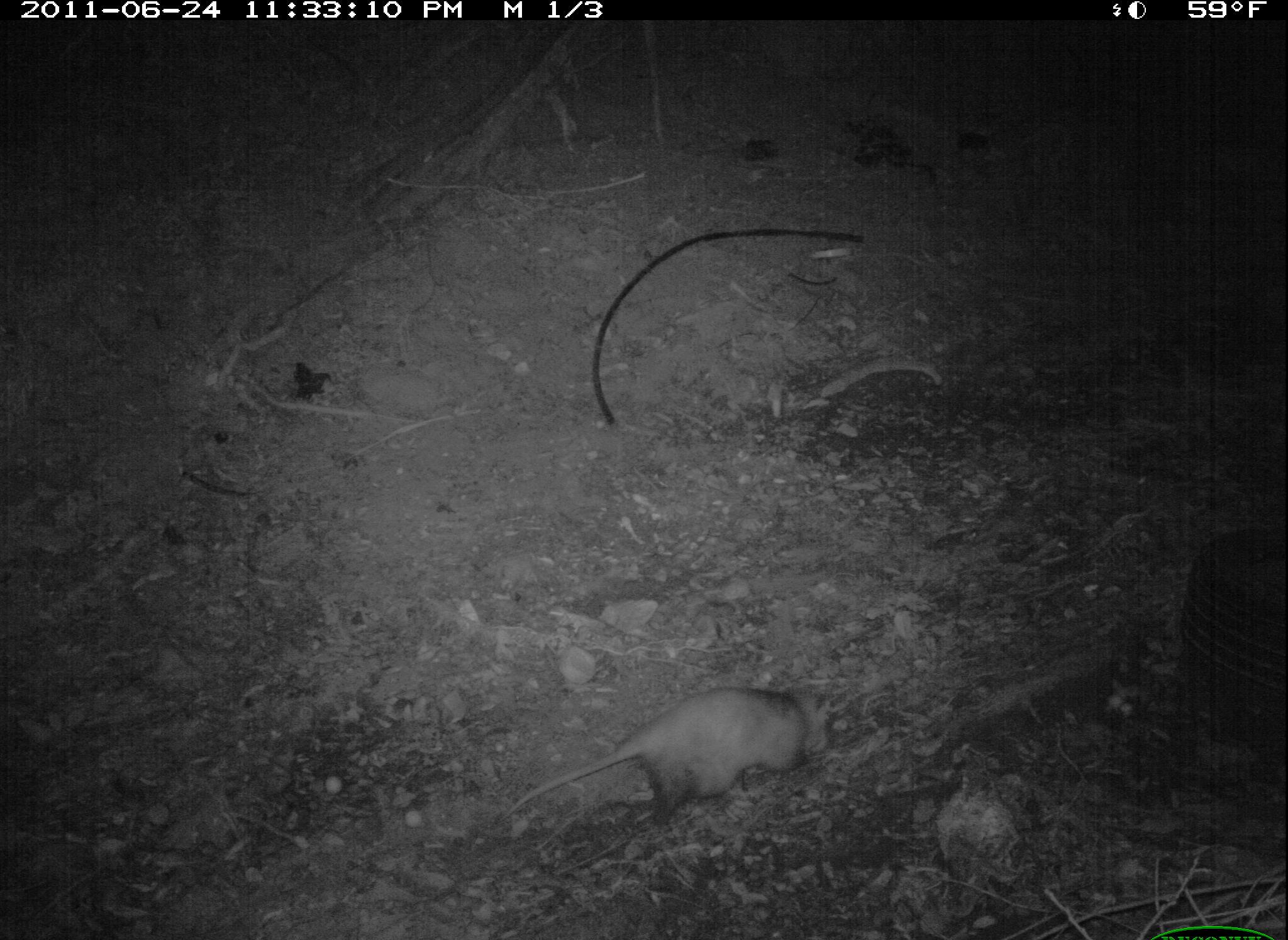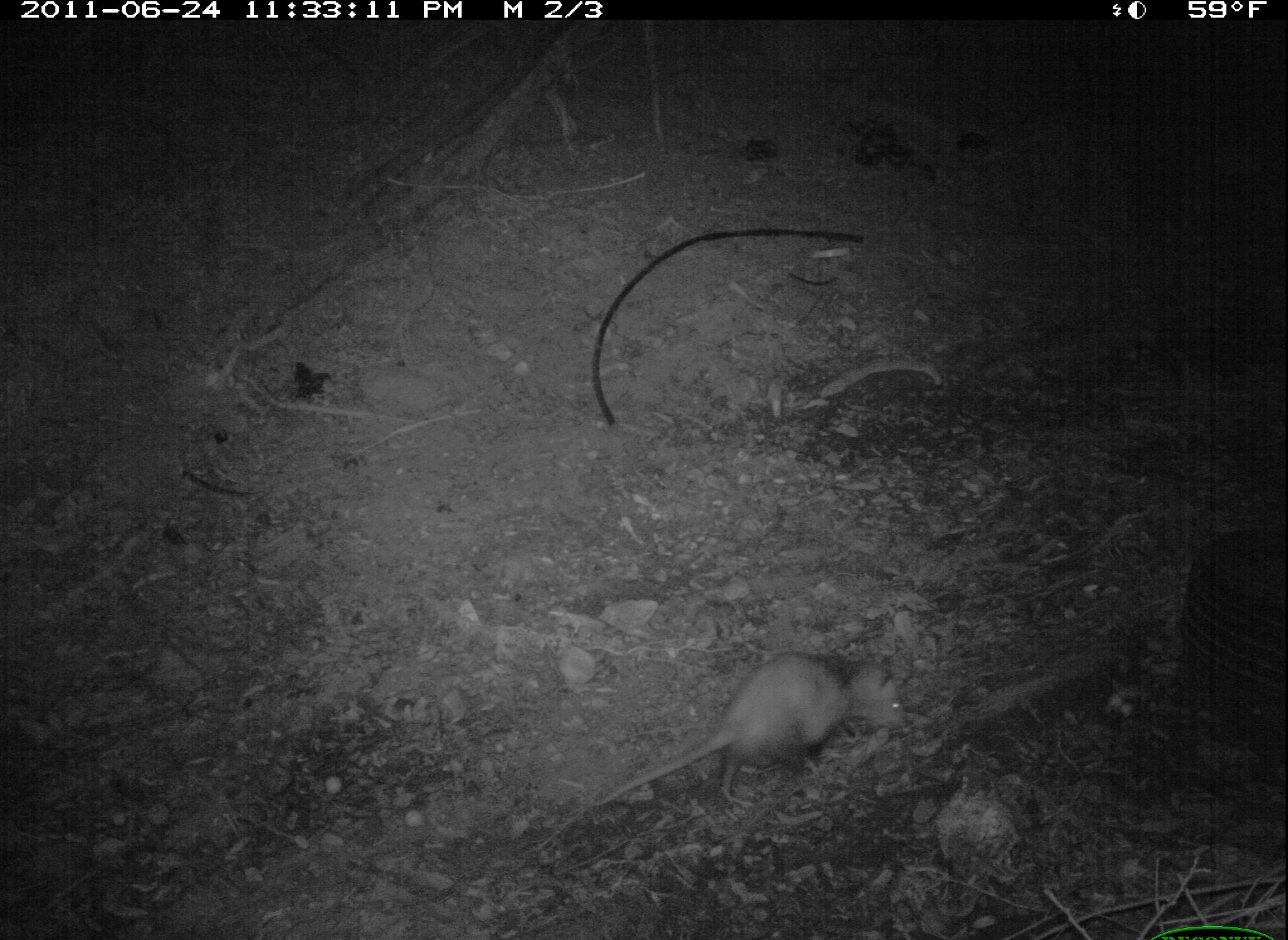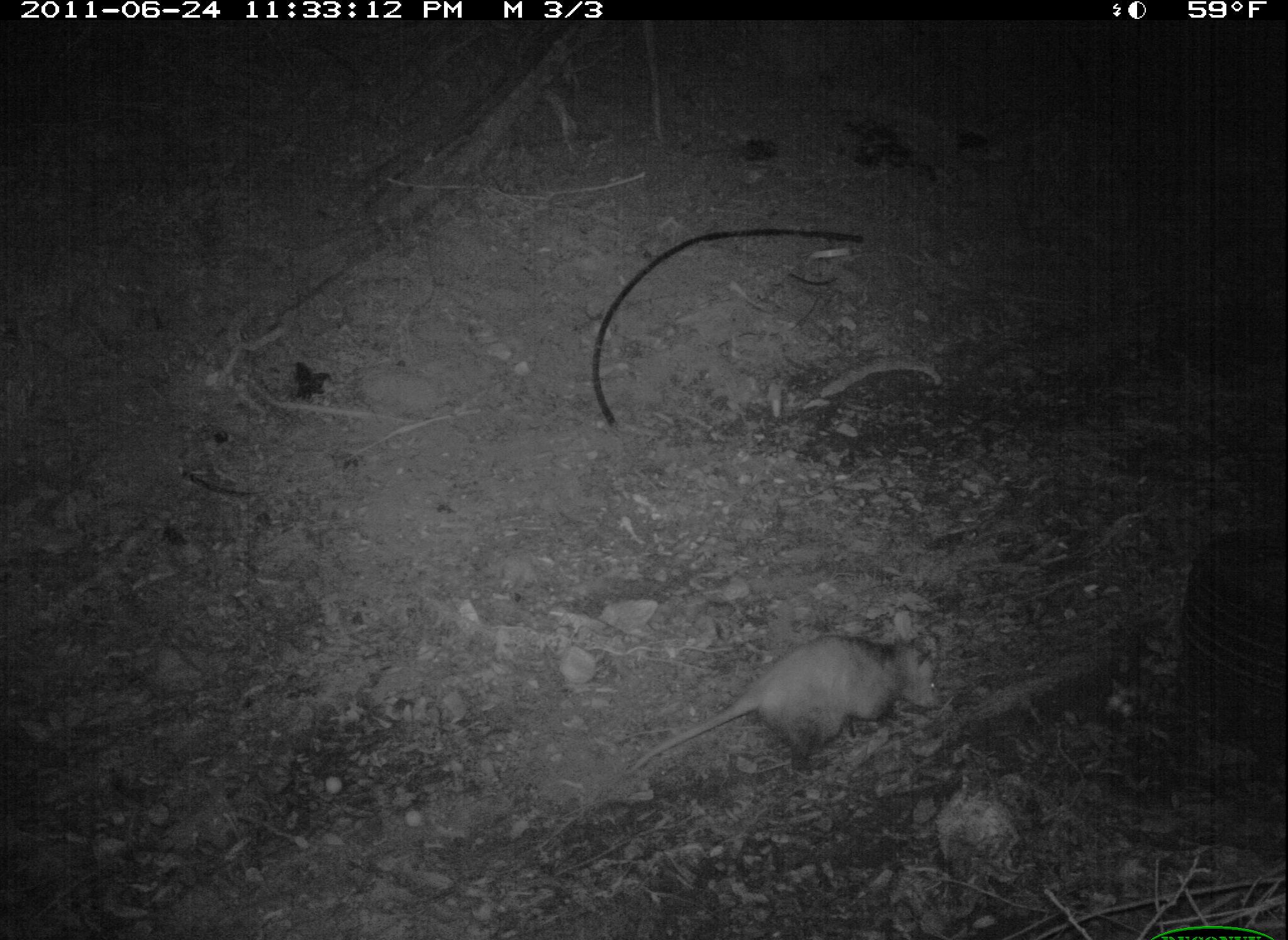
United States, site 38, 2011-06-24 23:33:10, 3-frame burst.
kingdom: Animalia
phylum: Chordata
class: Mammalia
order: Didelphimorphia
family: Didelphidae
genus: Didelphis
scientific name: Didelphis virginiana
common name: virginia opossum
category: opossum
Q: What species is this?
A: Opossum (virginia opossum) (Didelphis virginiana).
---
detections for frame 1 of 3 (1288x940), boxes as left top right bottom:
opossum: 515 670 853 828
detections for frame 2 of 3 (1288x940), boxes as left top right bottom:
opossum: 586 620 961 826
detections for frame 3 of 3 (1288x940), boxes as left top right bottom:
opossum: 630 622 953 791